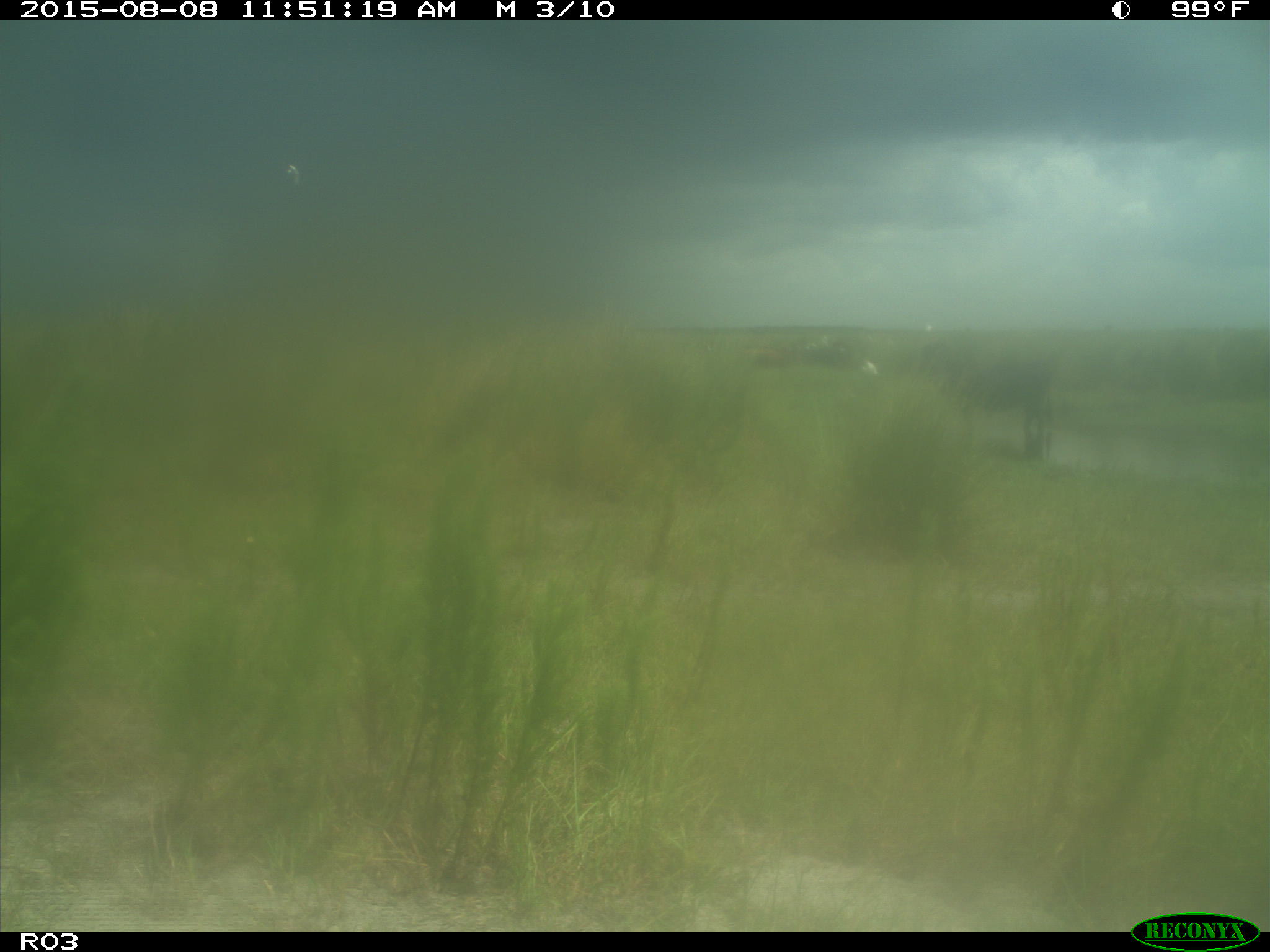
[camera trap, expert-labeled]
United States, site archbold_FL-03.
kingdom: Animalia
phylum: Chordata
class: Mammalia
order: Artiodactyla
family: Bovidae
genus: Bos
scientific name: Bos taurus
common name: domestic cow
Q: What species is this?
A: Bos taurus (domestic cow).